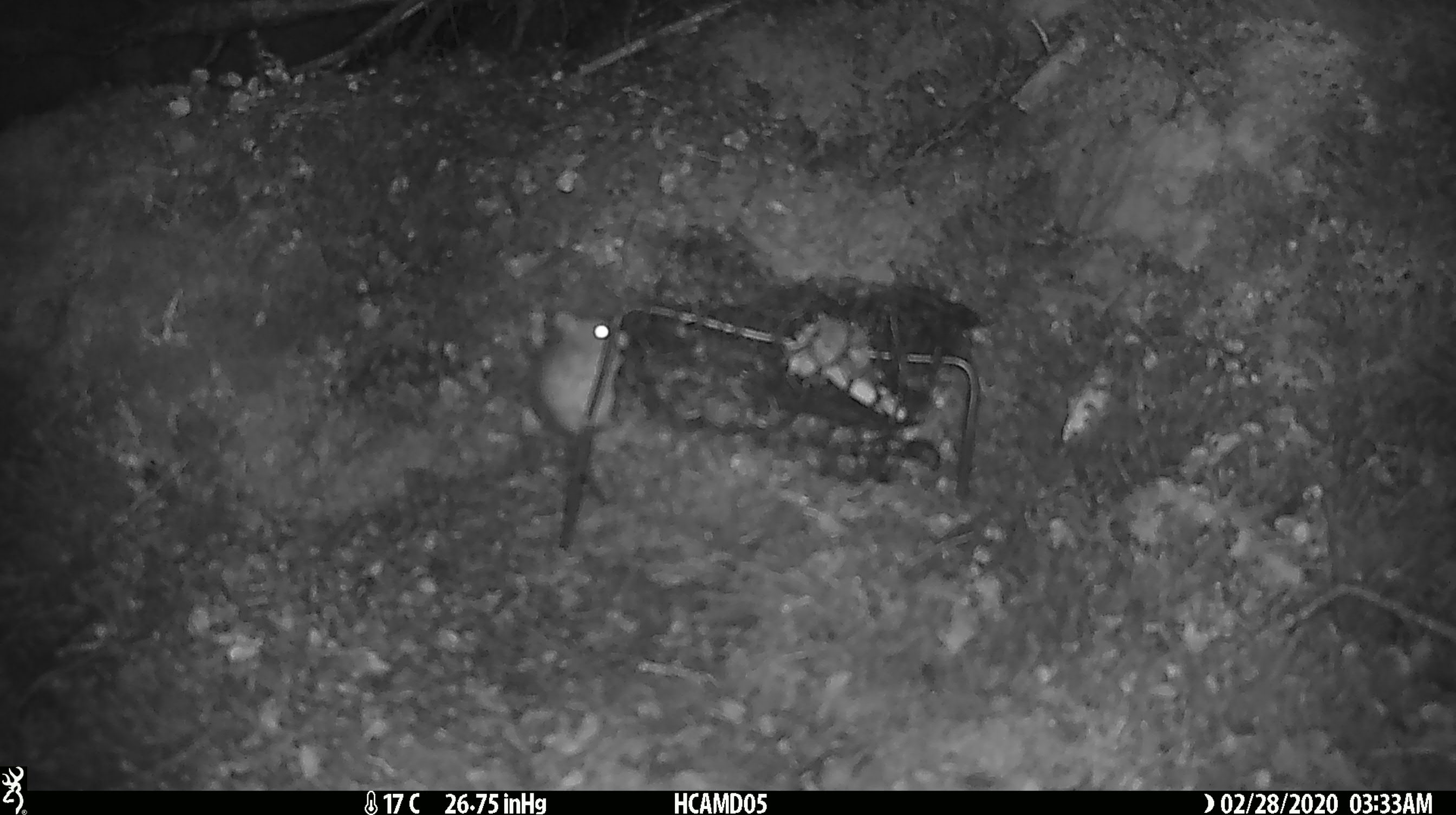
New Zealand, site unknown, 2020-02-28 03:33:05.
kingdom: Animalia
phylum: Chordata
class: Mammalia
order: Rodentia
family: Muridae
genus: Mus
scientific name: Mus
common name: mouse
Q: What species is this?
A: Mouse (Mus).